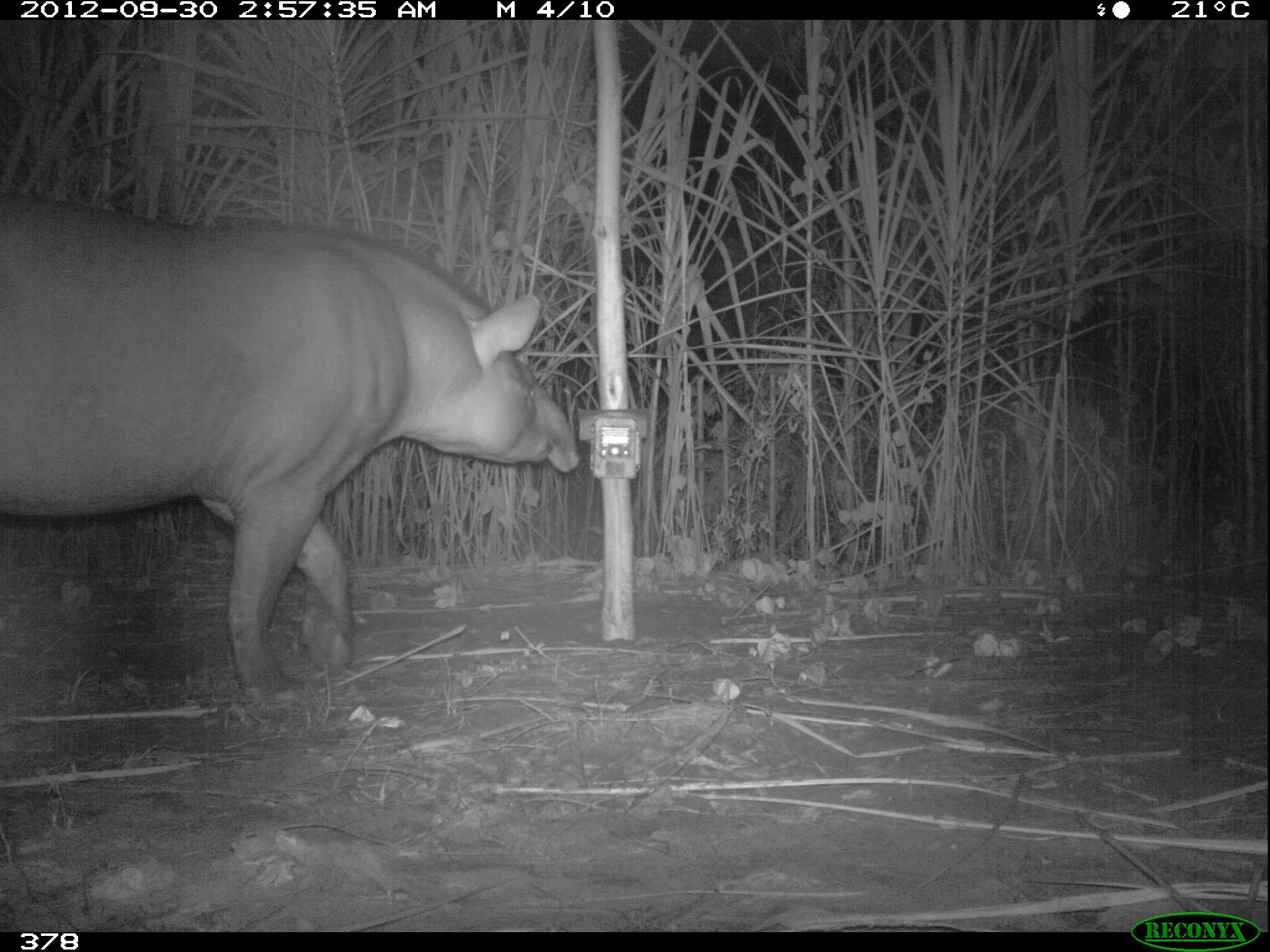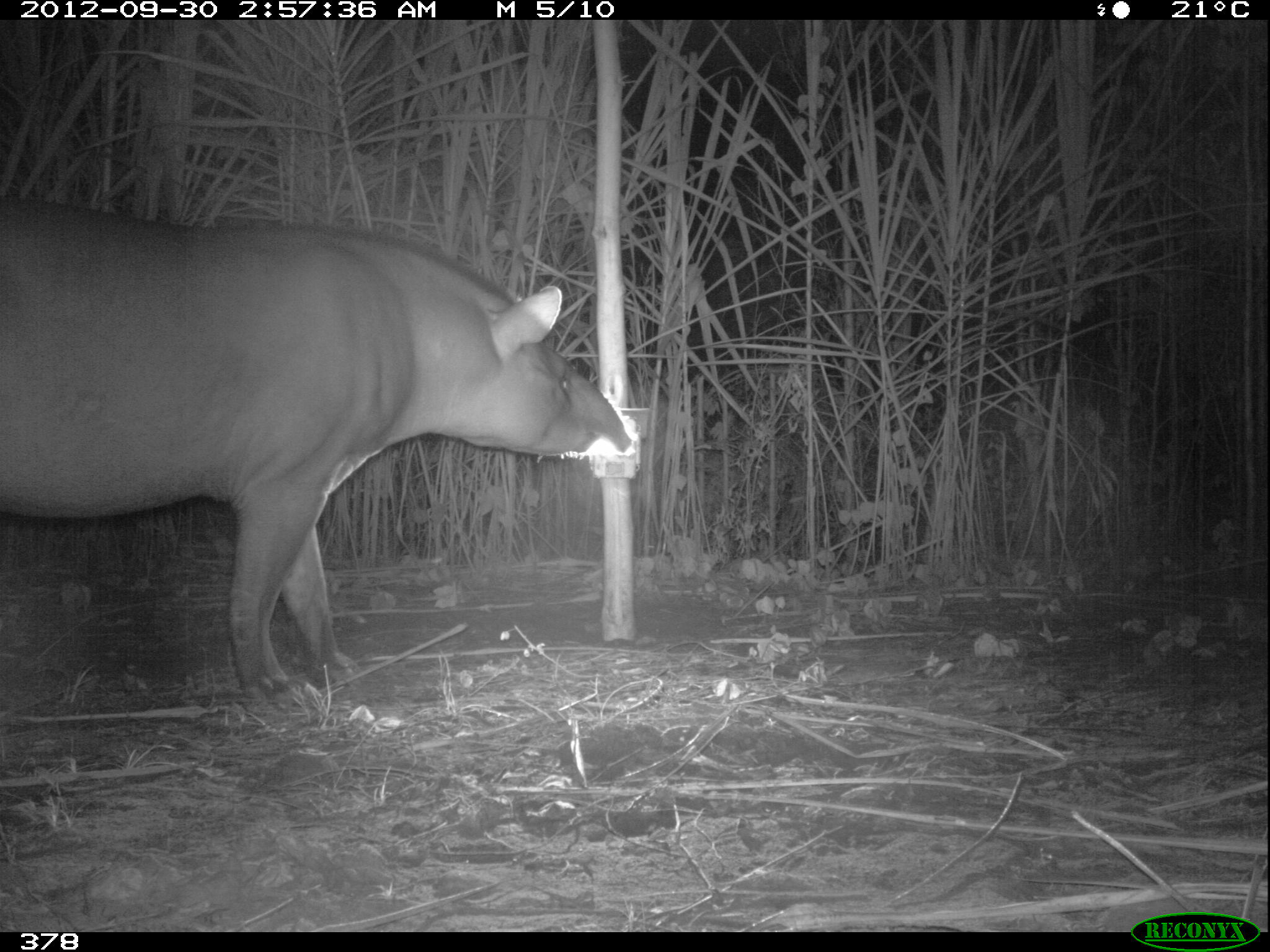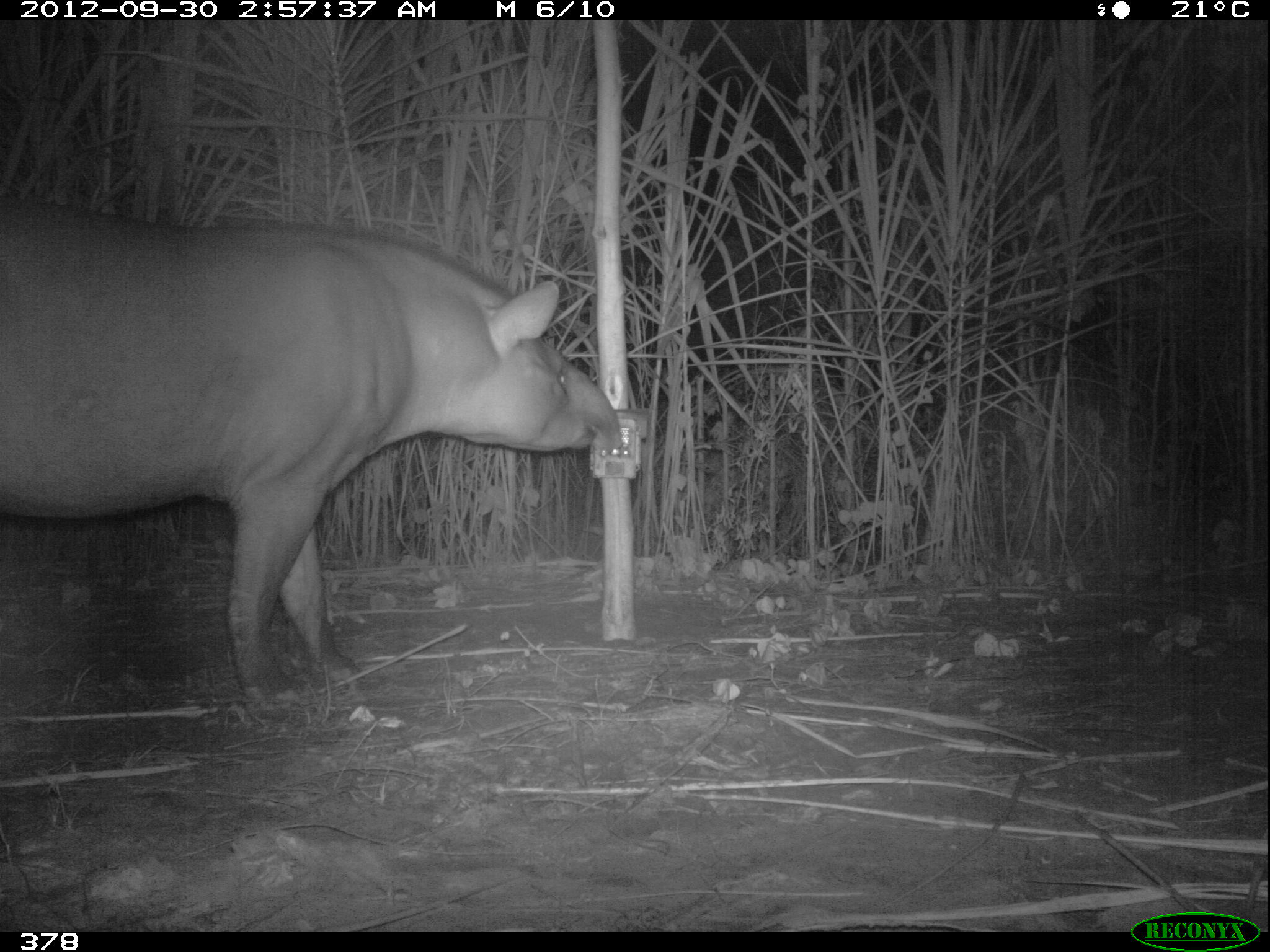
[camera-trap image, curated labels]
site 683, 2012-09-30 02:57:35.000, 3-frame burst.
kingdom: Animalia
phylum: Chordata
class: Mammalia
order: Perissodactyla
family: Tapiridae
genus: Tapirus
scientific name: Tapirus terrestris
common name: south american tapir